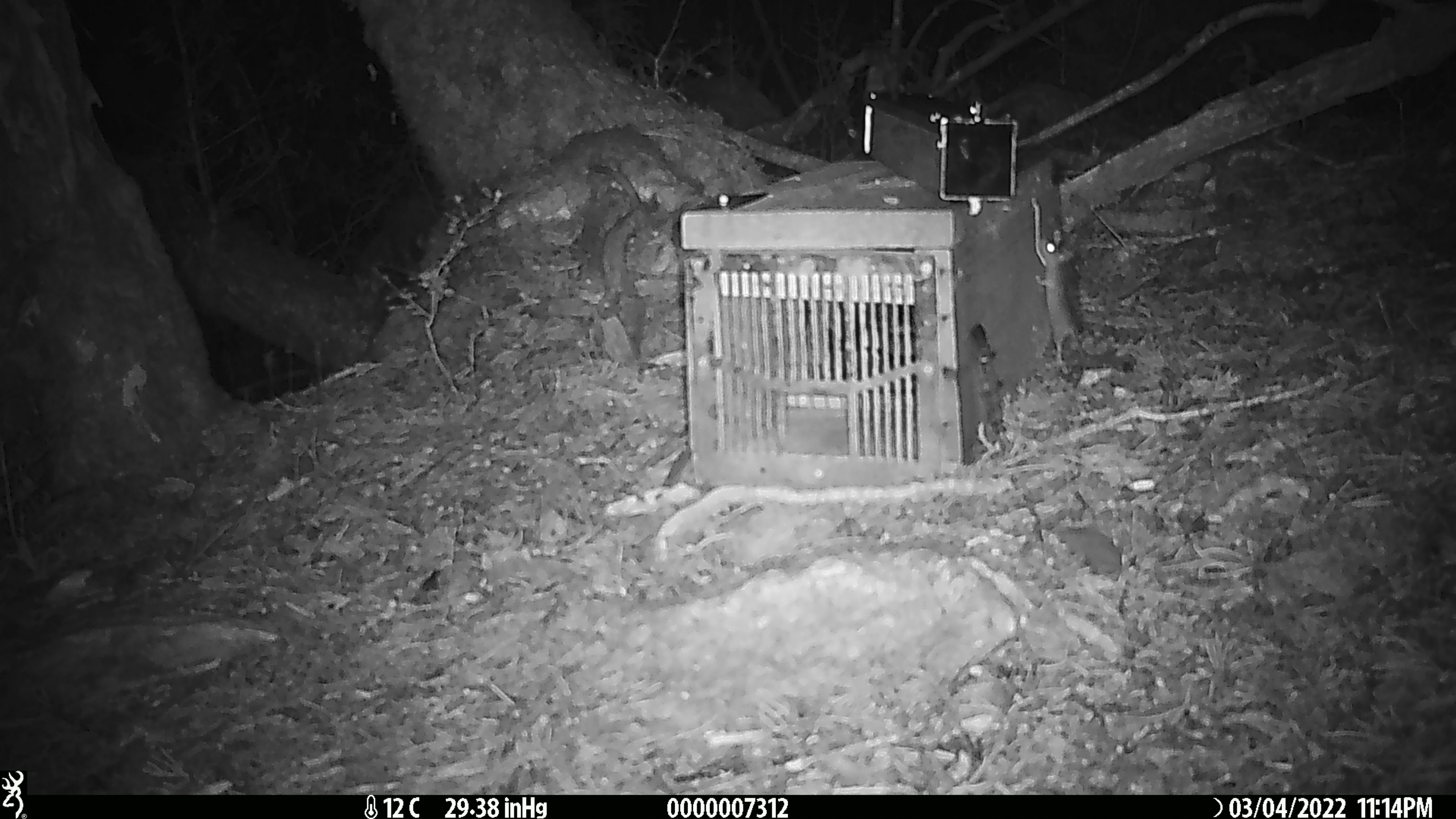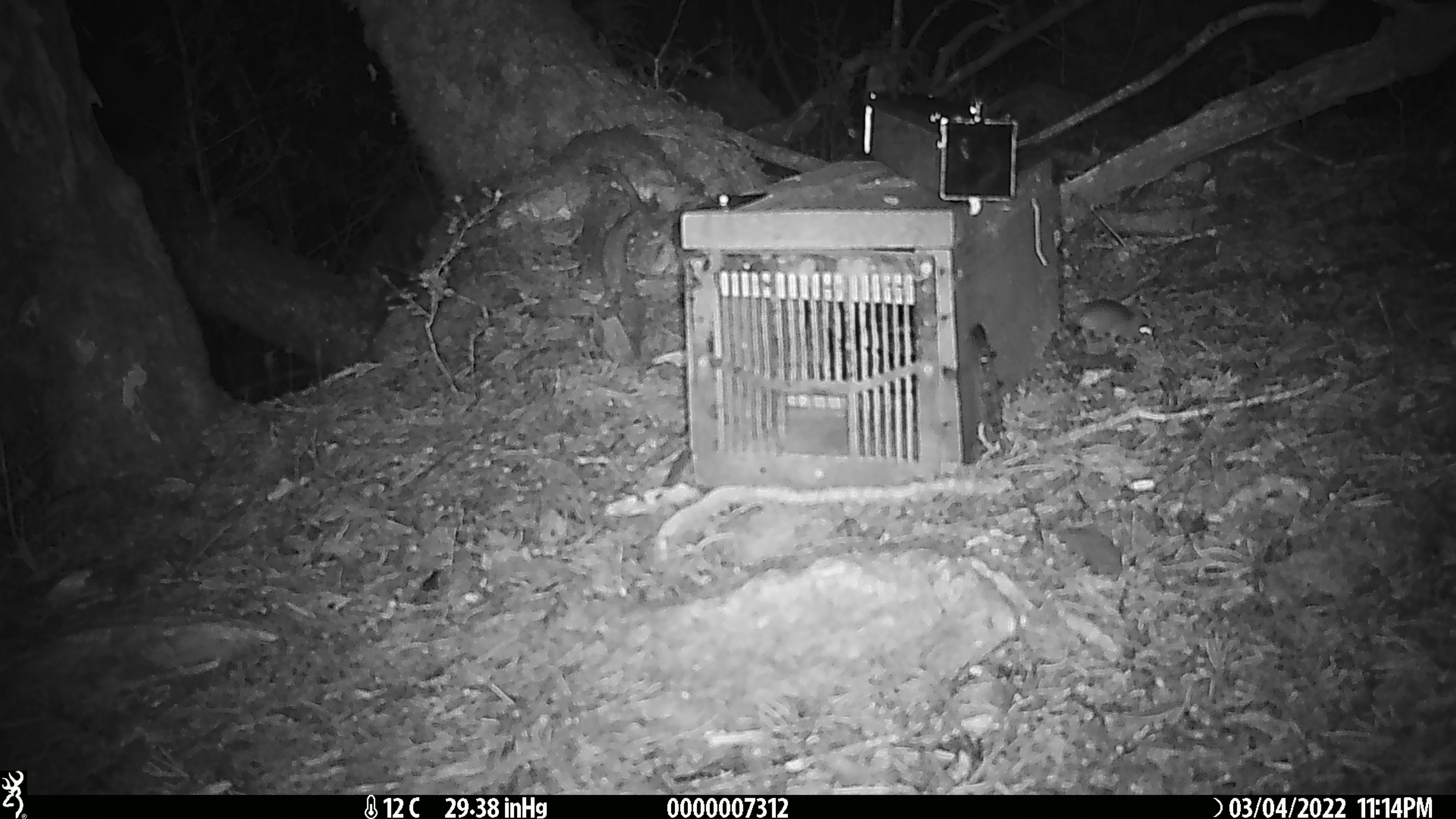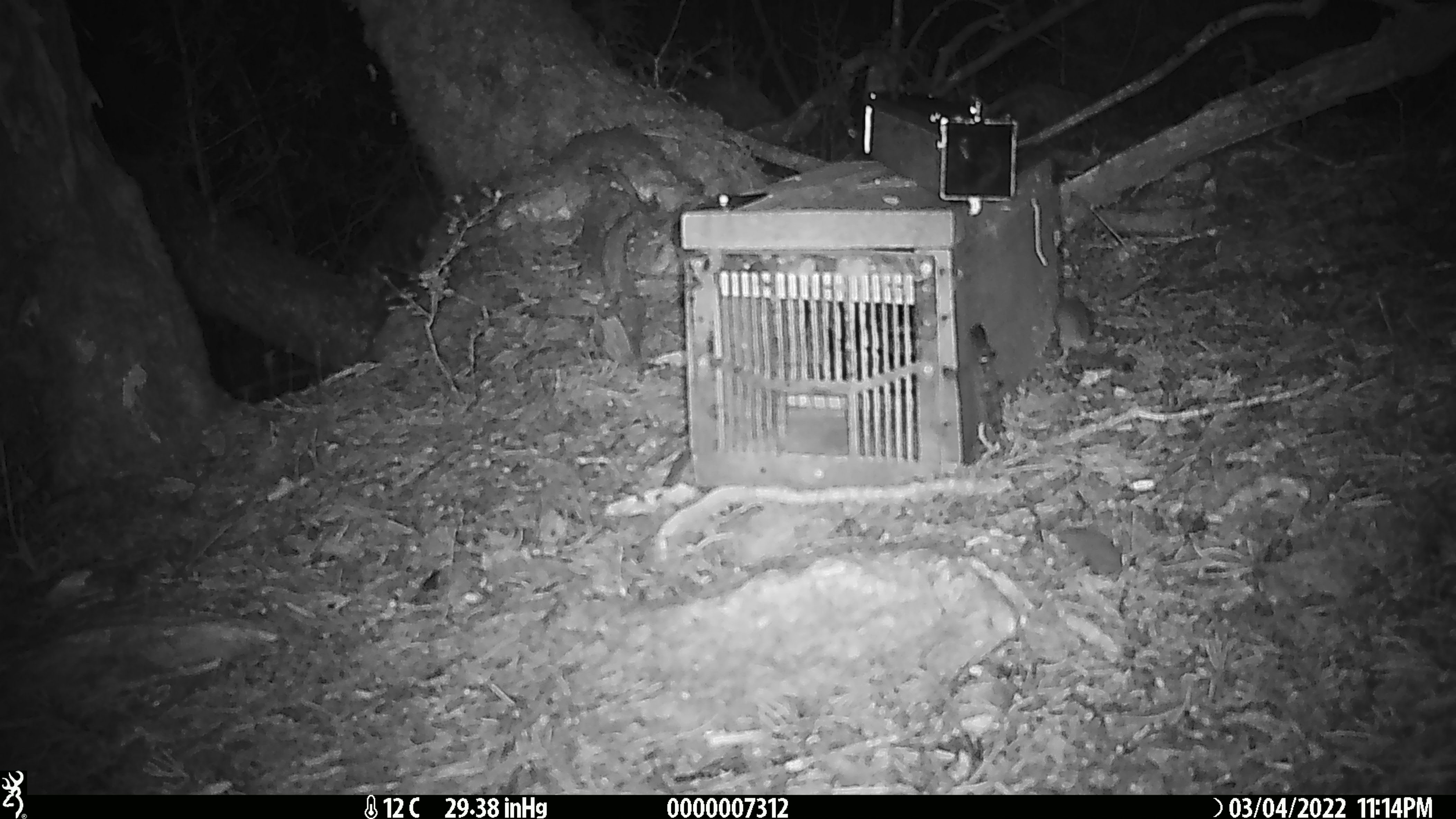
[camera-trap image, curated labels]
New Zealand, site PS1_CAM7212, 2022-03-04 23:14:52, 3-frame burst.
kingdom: Animalia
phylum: Chordata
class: Mammalia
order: Rodentia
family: Muridae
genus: Mus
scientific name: Mus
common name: mouse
Mouse (Mus).